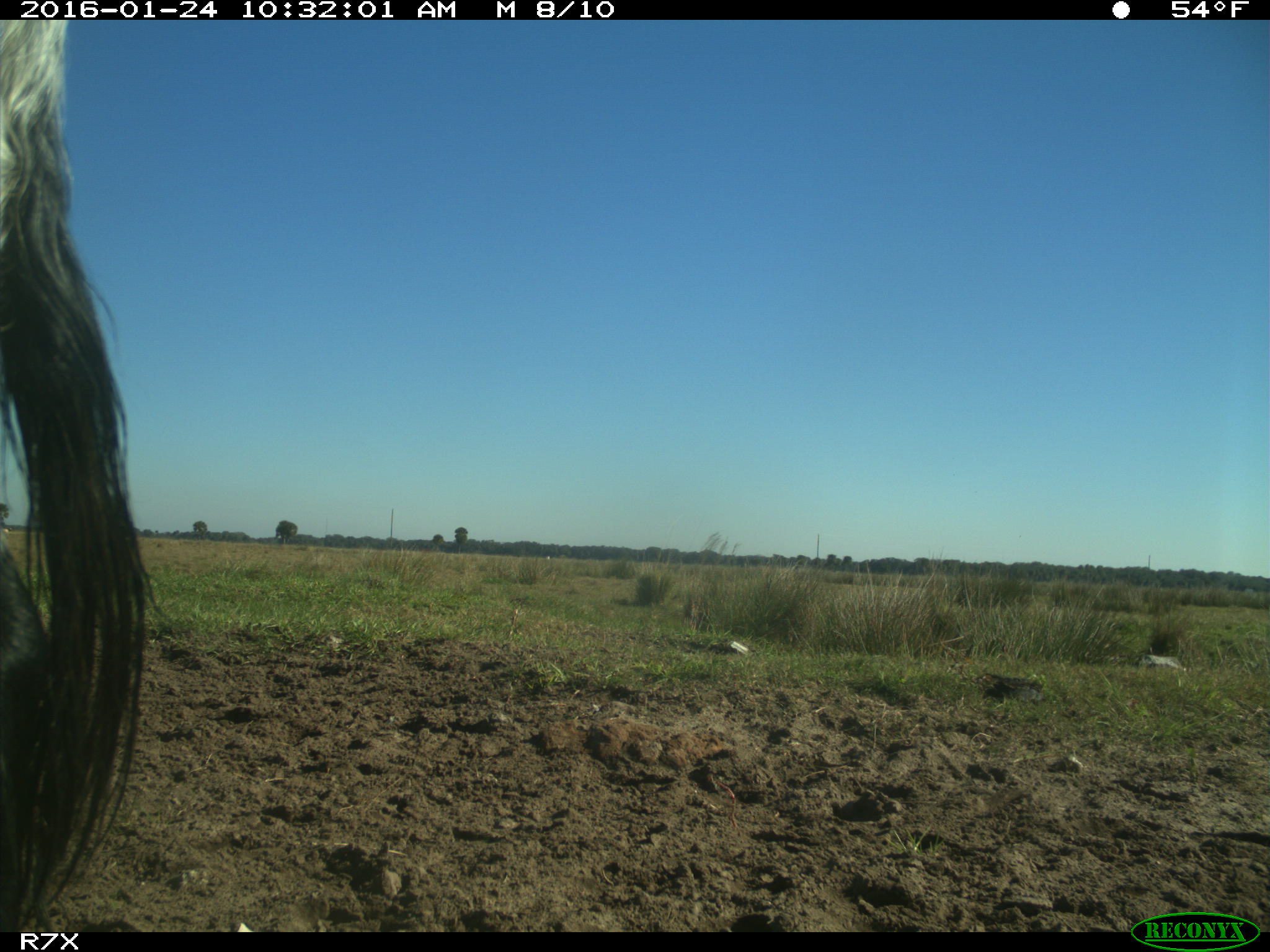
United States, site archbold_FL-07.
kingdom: Animalia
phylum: Chordata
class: Mammalia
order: Artiodactyla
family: Bovidae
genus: Bos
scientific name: Bos taurus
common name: domestic cow